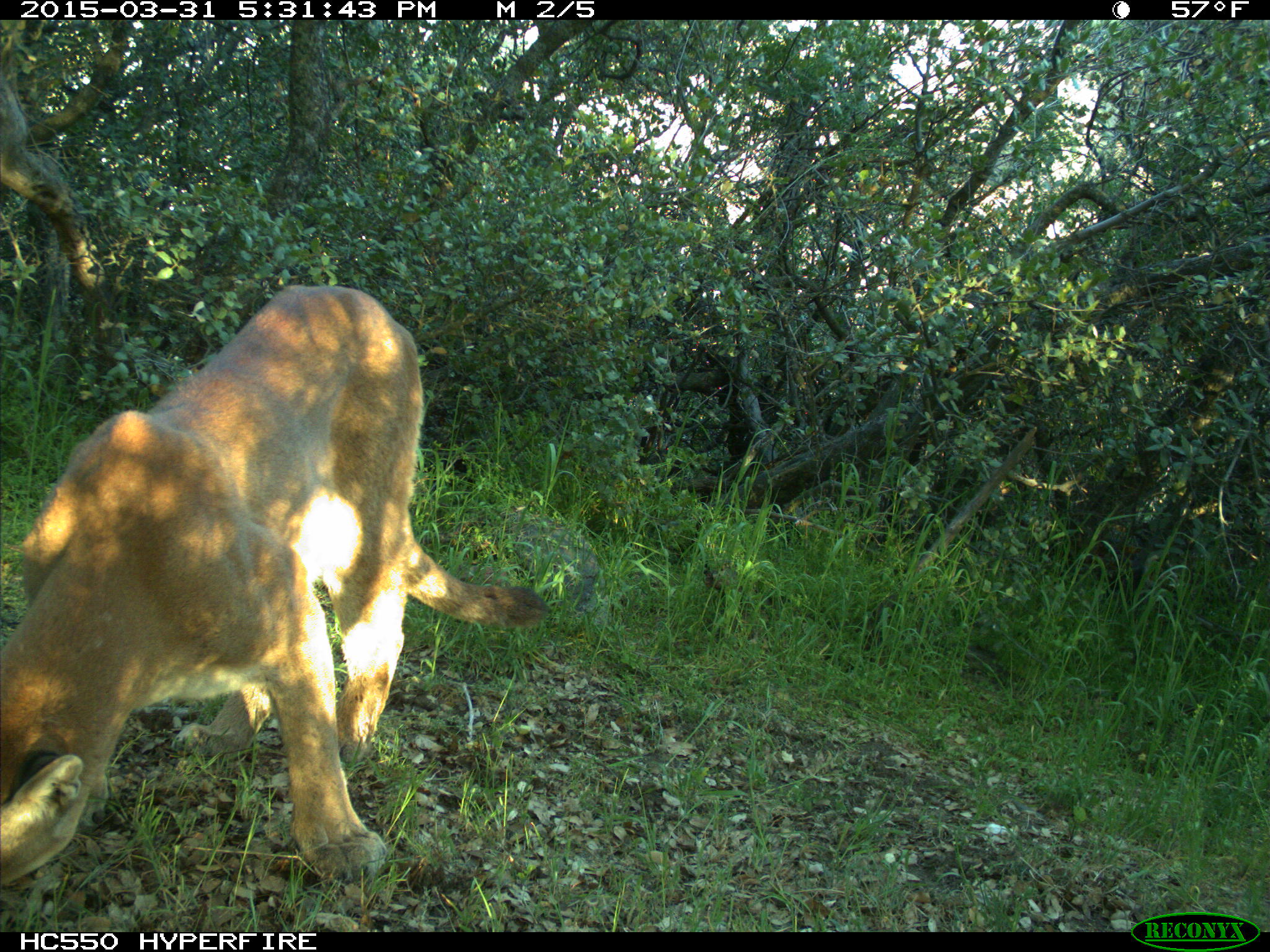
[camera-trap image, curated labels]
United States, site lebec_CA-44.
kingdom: Animalia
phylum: Chordata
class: Mammalia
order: Carnivora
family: Felidae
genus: Puma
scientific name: Puma concolor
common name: mountain lion